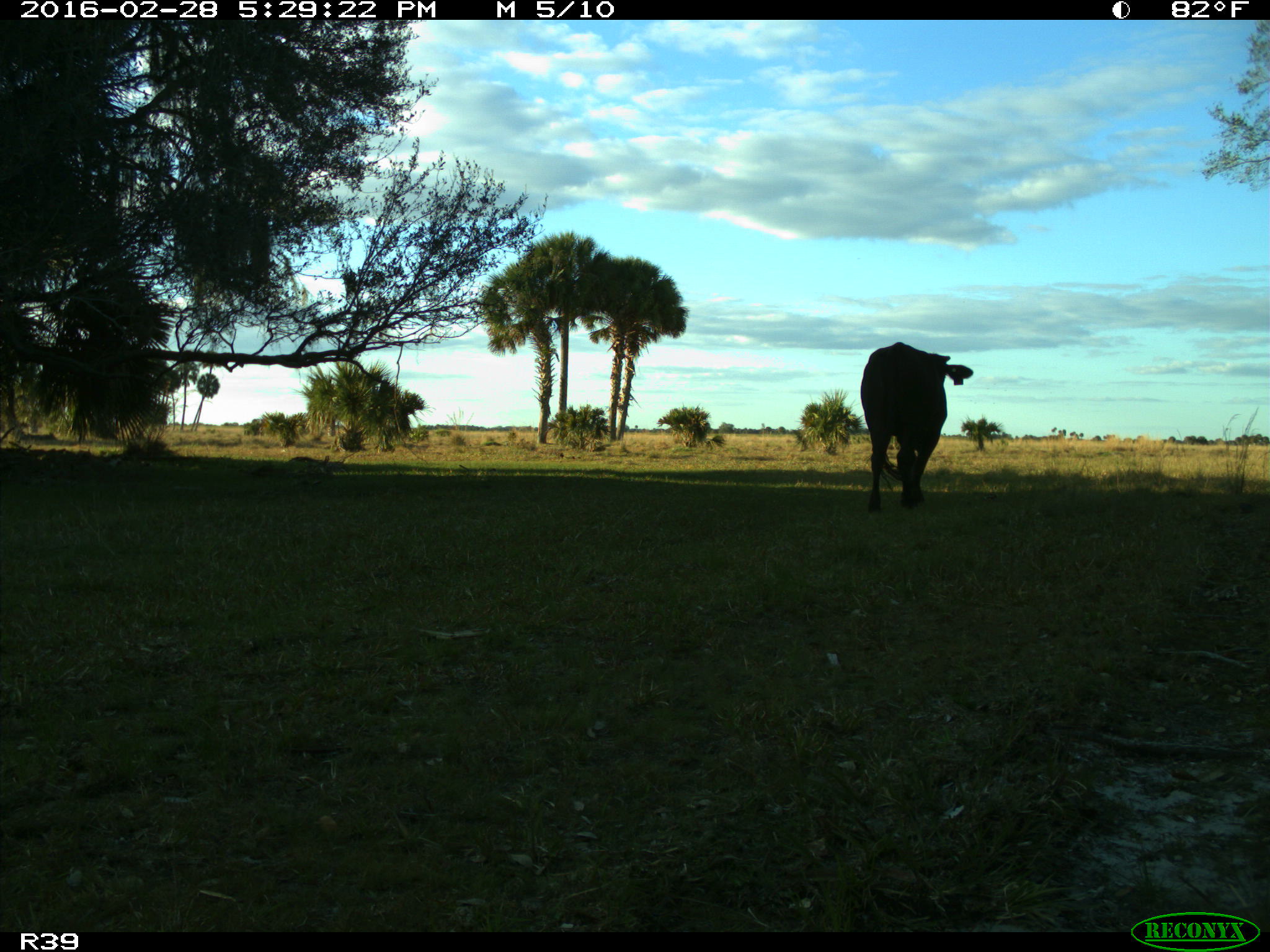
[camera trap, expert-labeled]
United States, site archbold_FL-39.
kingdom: Animalia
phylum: Chordata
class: Mammalia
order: Artiodactyla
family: Bovidae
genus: Bos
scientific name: Bos taurus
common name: domestic cow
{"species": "Bos taurus (domestic cow)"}